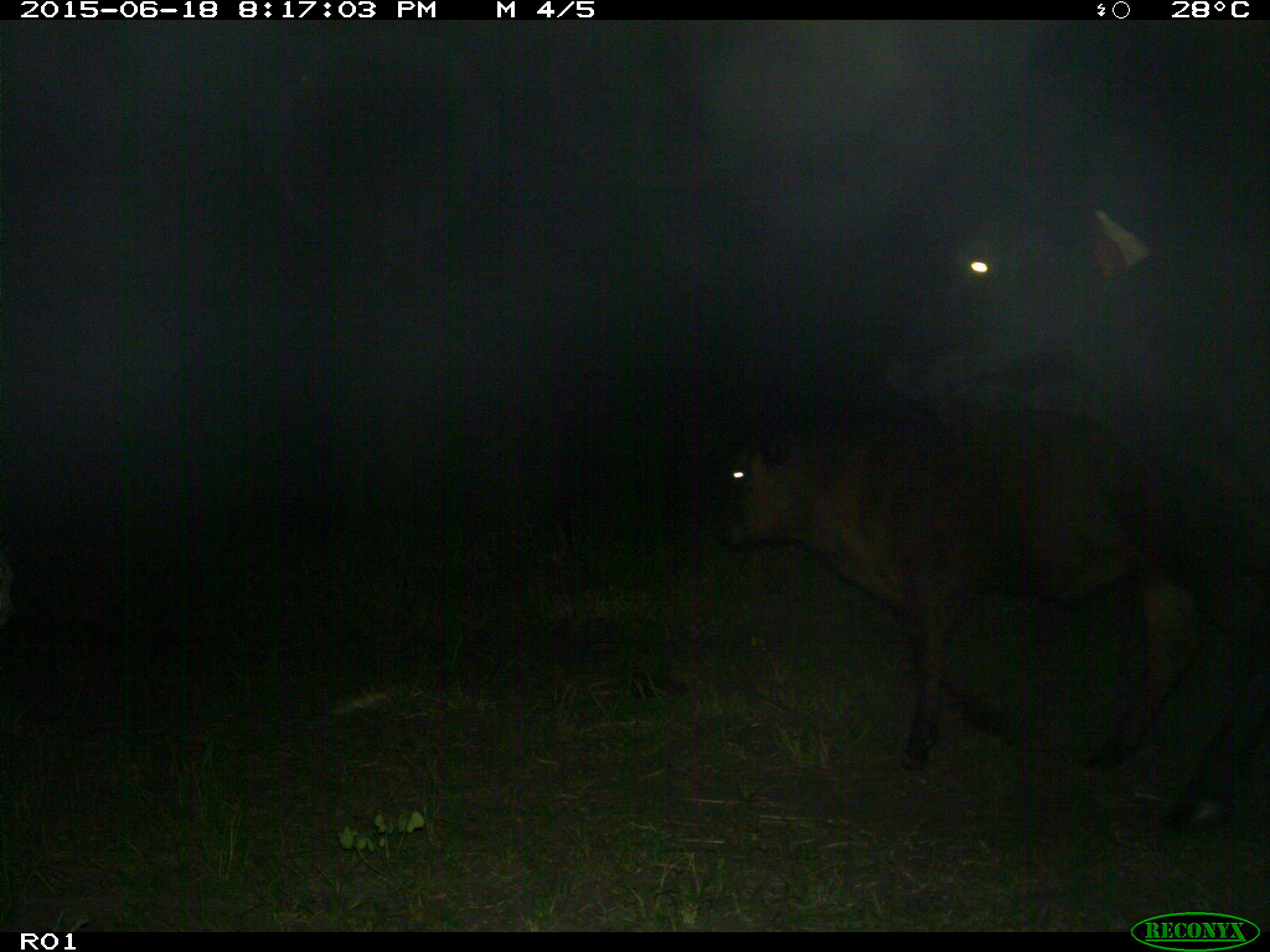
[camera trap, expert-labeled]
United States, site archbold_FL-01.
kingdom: Animalia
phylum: Chordata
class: Mammalia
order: Artiodactyla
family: Bovidae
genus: Bos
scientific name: Bos taurus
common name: domestic cow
Bos taurus (domestic cow).